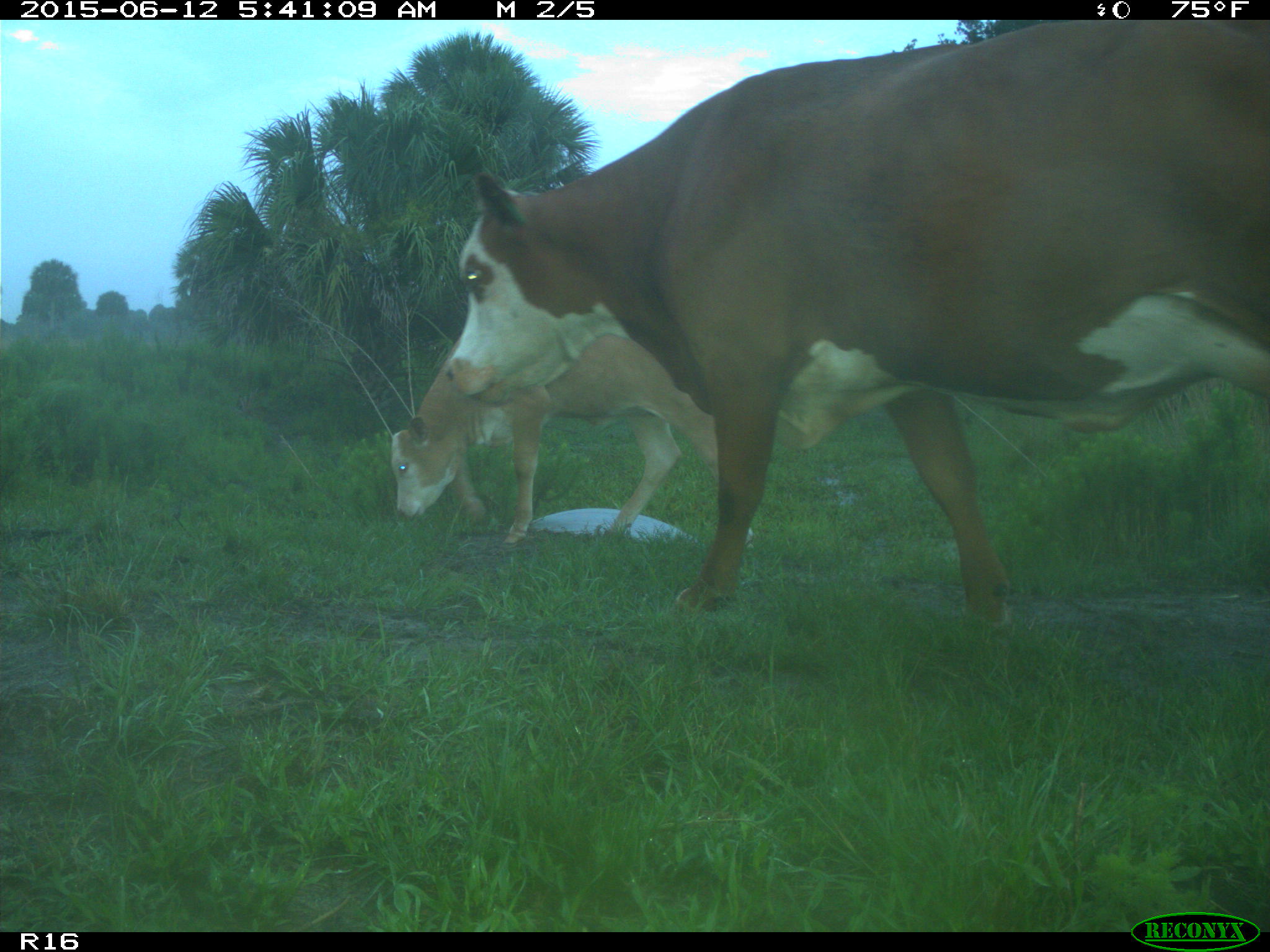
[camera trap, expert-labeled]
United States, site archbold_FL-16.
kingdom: Animalia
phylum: Chordata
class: Mammalia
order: Artiodactyla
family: Bovidae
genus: Bos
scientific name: Bos taurus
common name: domestic cow